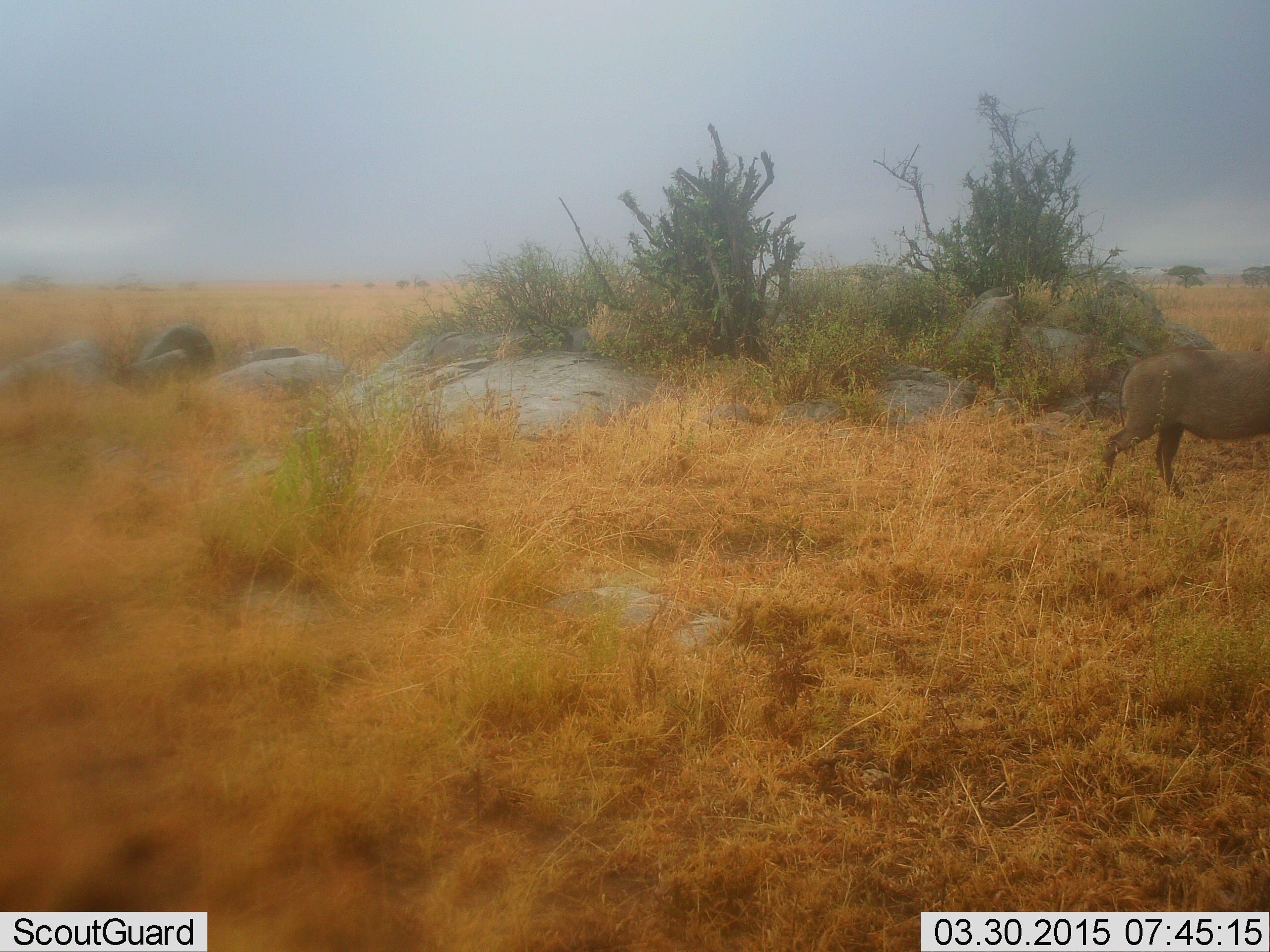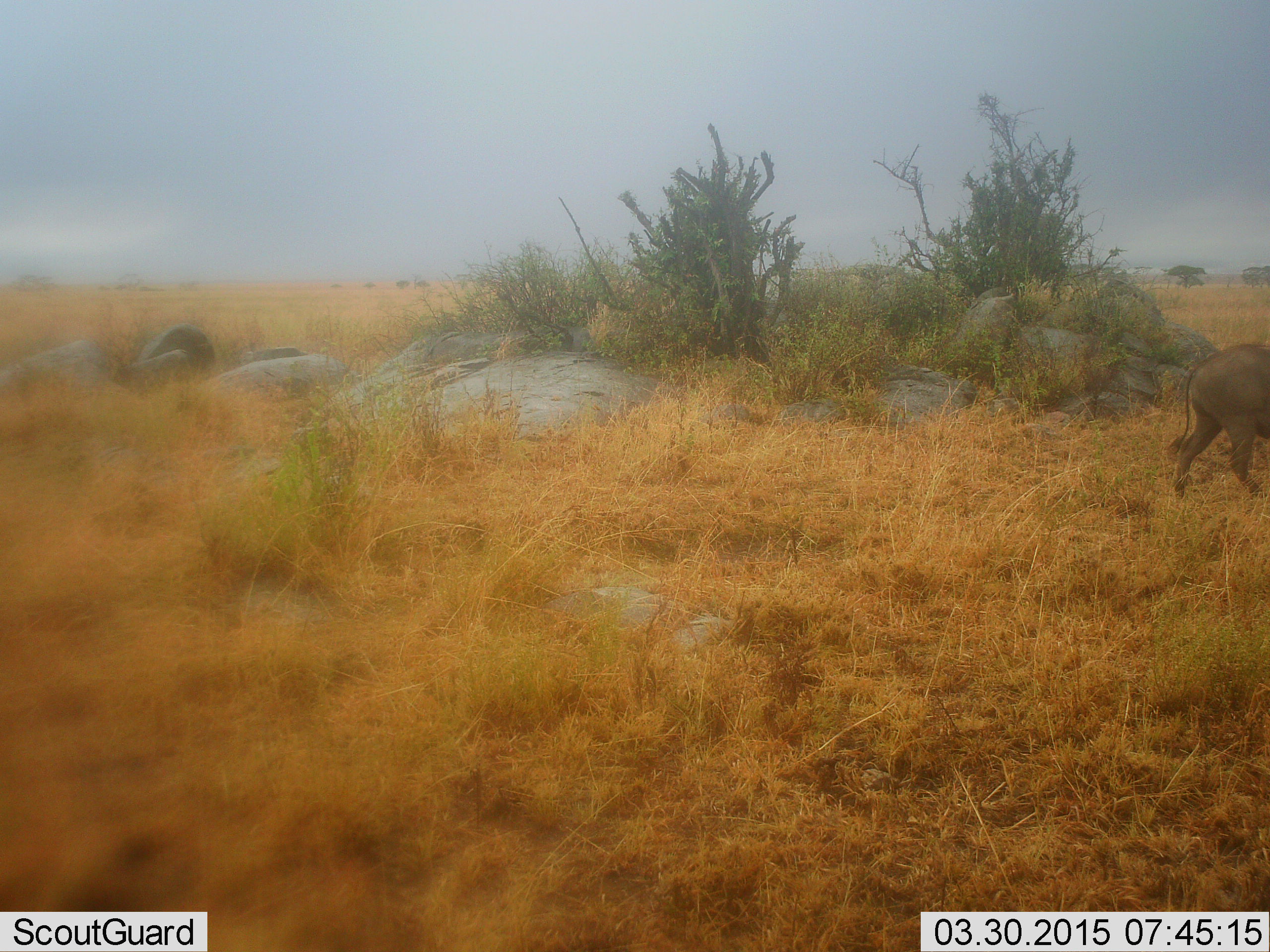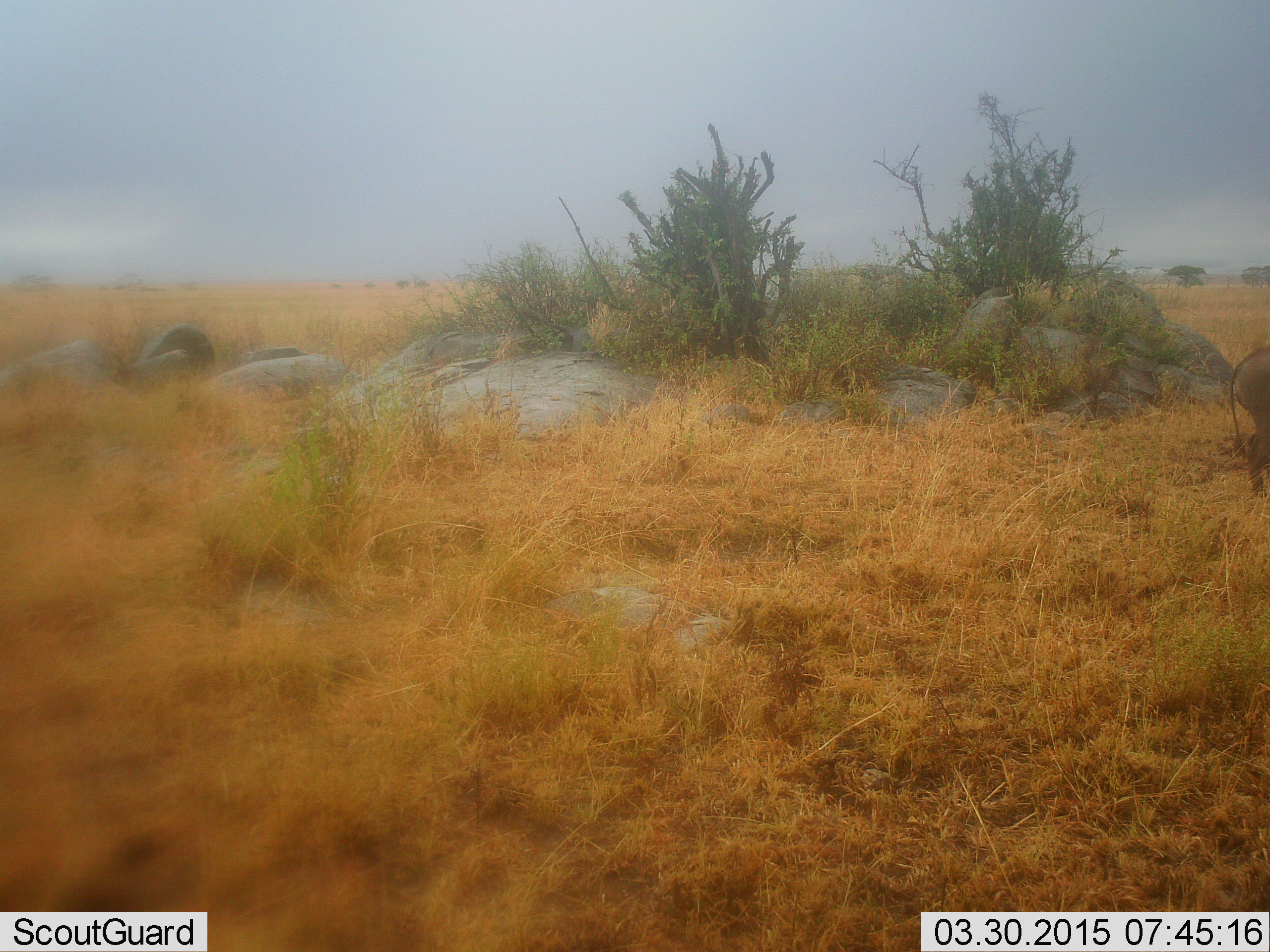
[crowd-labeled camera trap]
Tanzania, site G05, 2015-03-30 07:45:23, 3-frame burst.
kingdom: Animalia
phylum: Chordata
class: Mammalia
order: Artiodactyla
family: Suidae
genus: Phacochoerus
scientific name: Phacochoerus africanus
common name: warthog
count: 1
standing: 0%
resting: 0%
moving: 100%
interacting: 0%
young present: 0%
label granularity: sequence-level